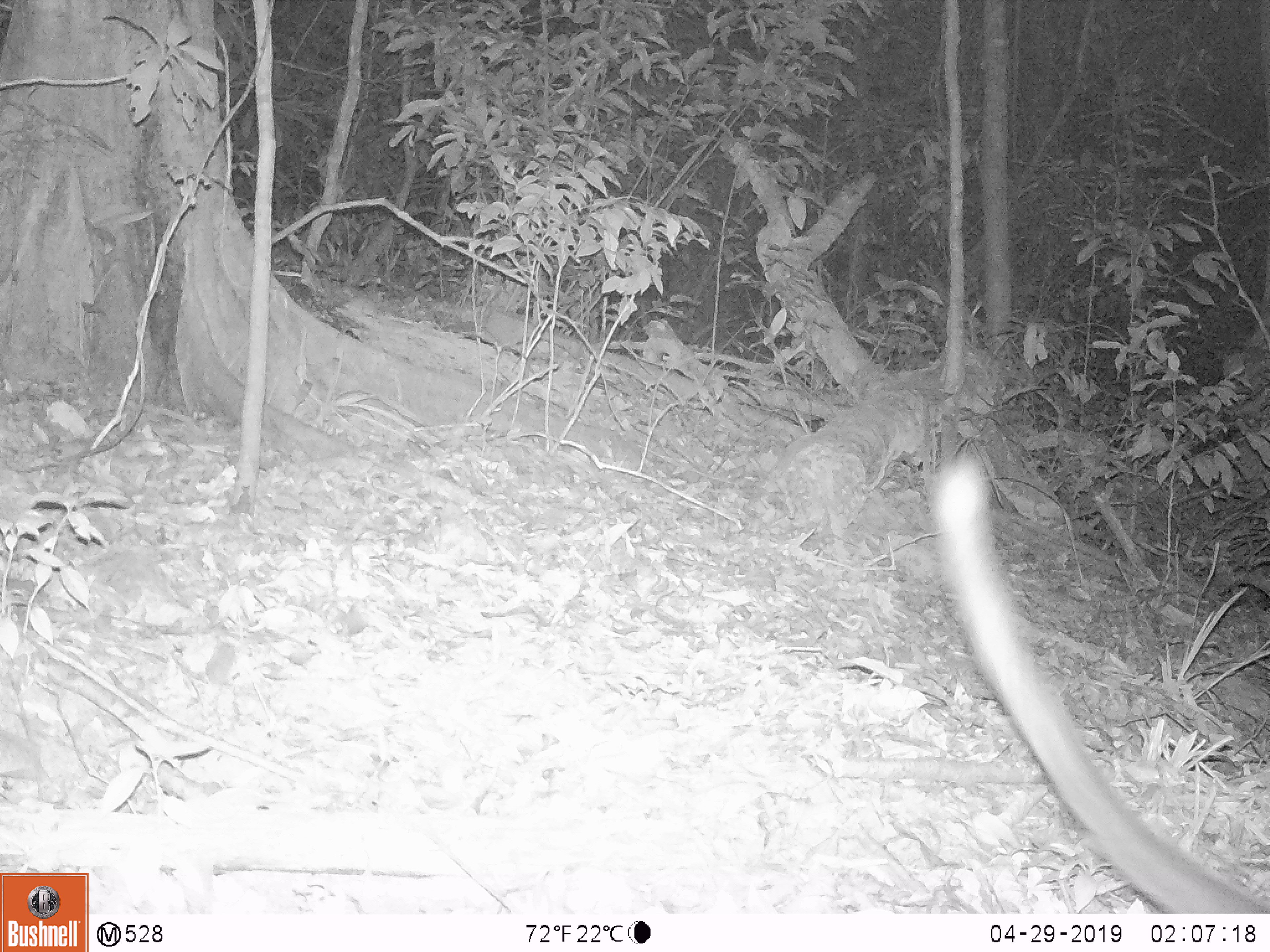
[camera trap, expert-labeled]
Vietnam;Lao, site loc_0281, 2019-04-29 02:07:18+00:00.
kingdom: Animalia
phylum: Chordata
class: Mammalia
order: Carnivora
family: Viverridae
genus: Paguma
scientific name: Paguma larvata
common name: masked palm civet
Masked palm civet (Paguma larvata). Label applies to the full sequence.